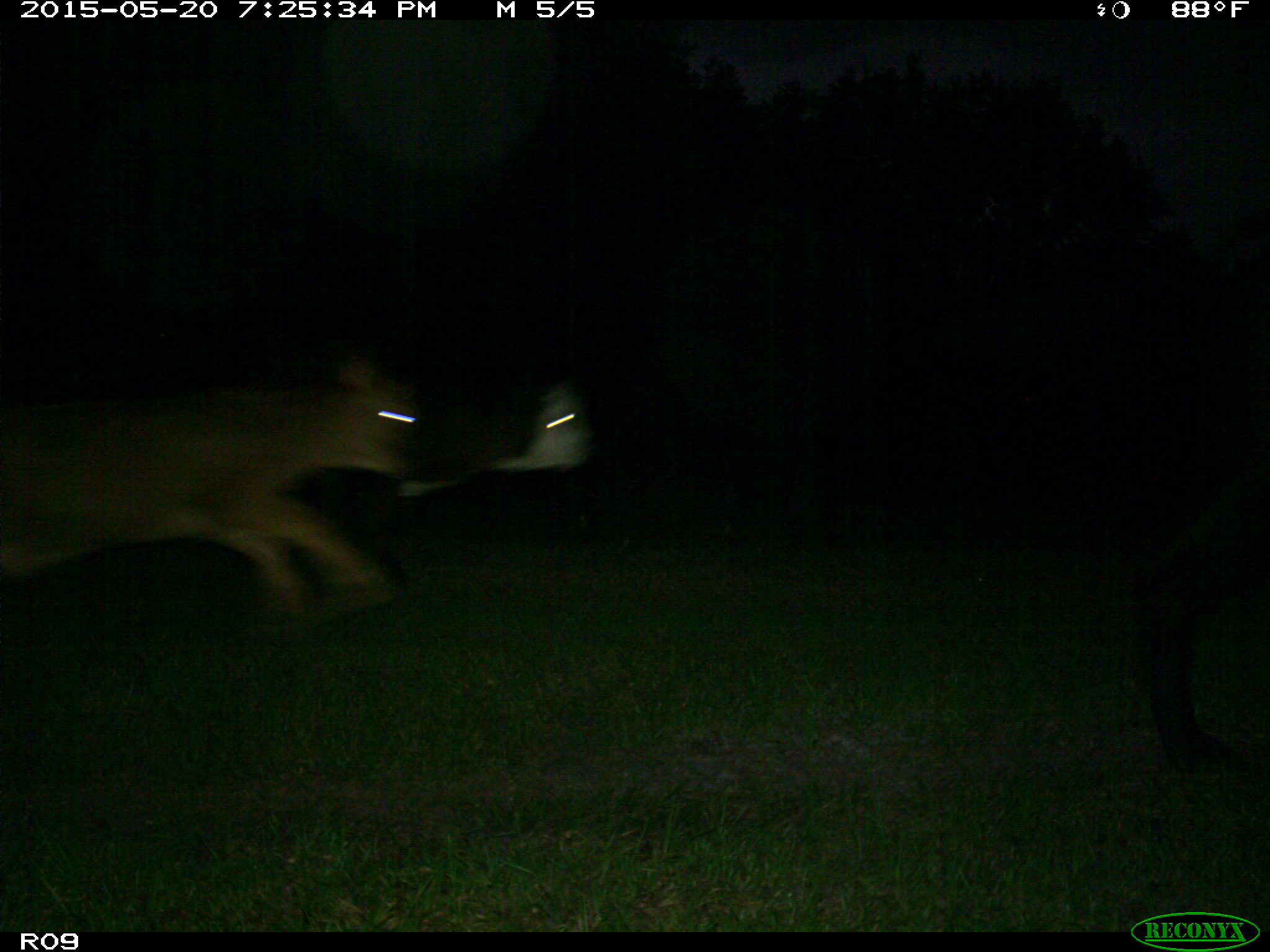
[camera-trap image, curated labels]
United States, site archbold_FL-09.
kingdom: Animalia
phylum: Chordata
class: Mammalia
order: Artiodactyla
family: Bovidae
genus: Bos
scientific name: Bos taurus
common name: domestic cow